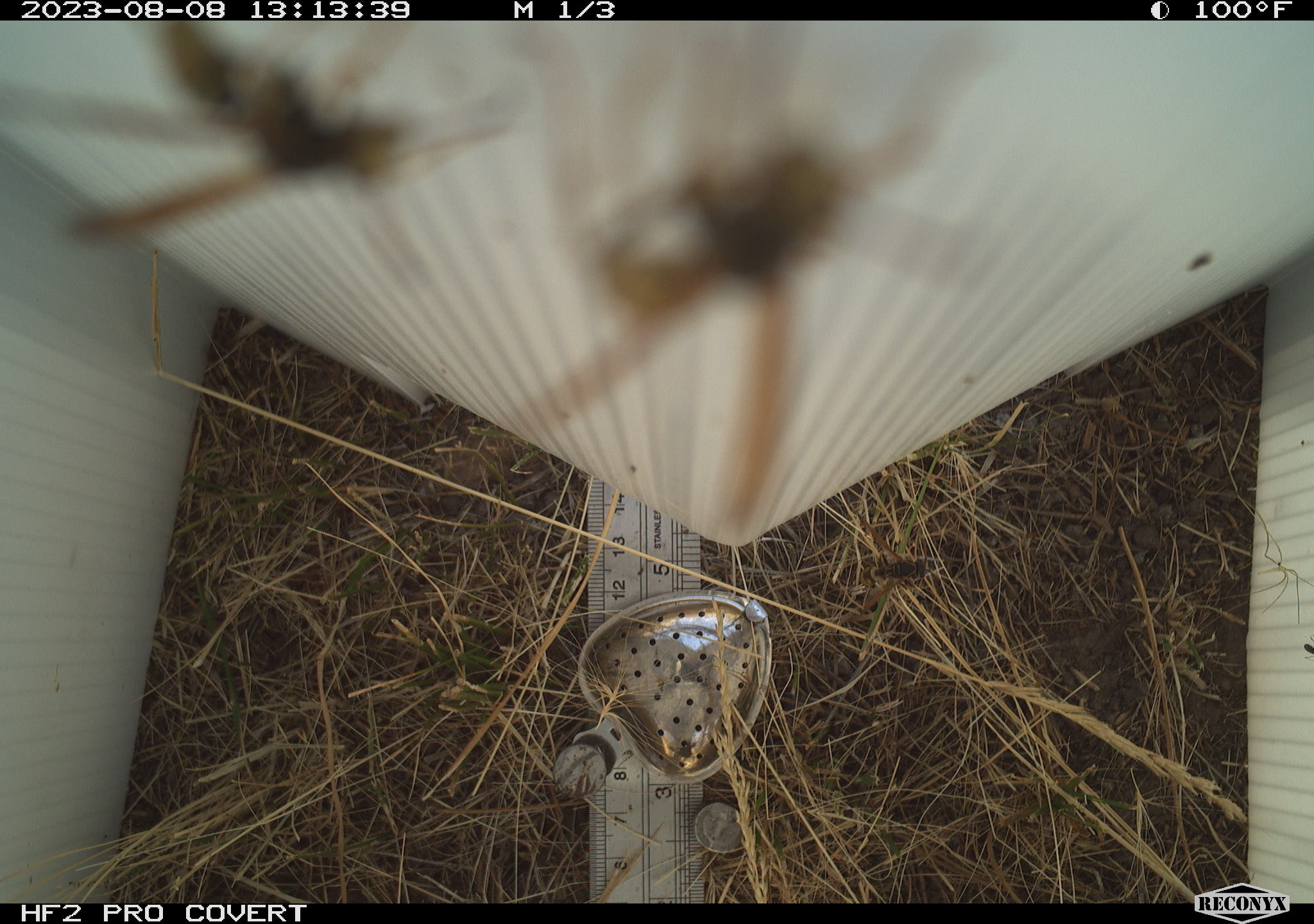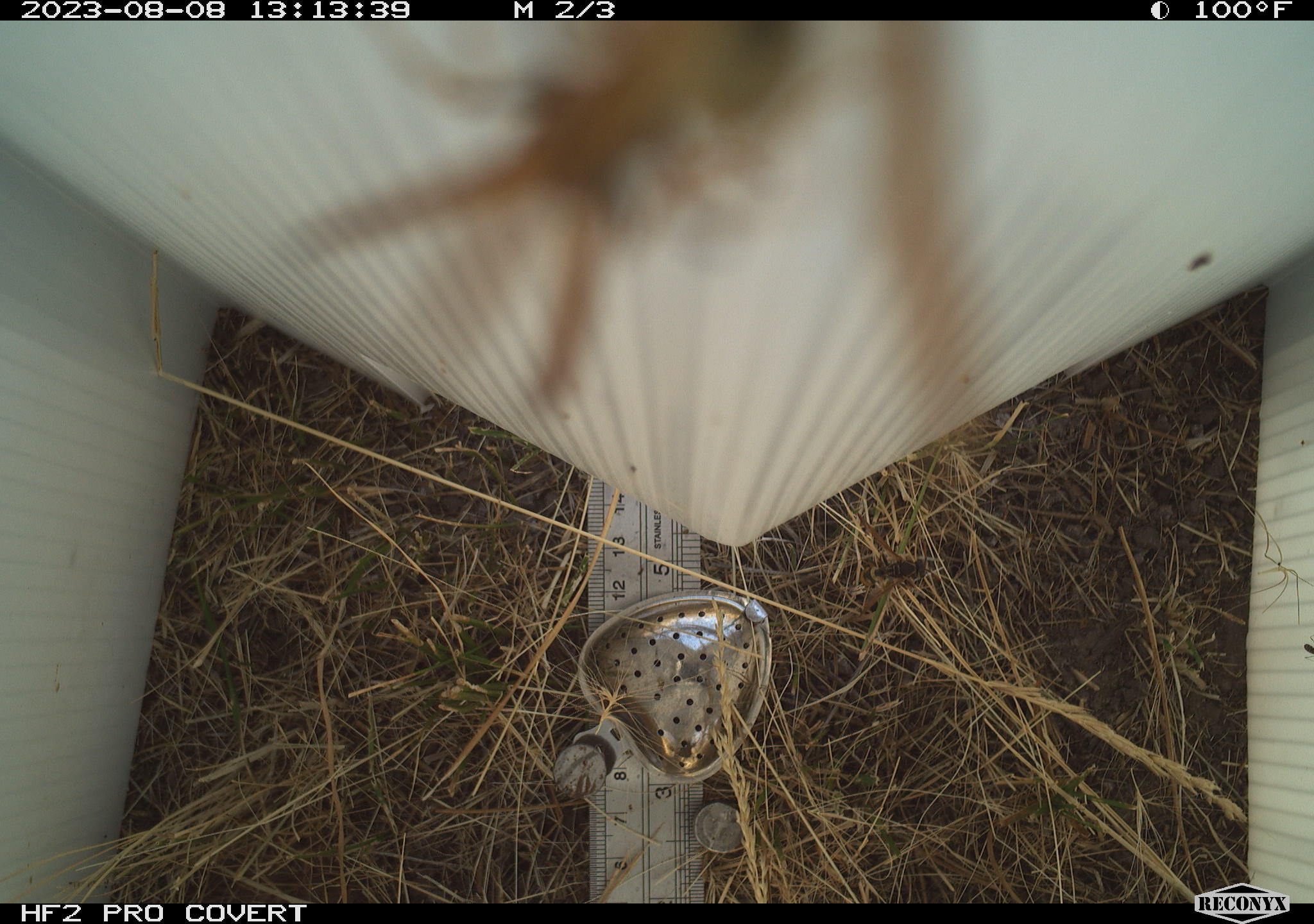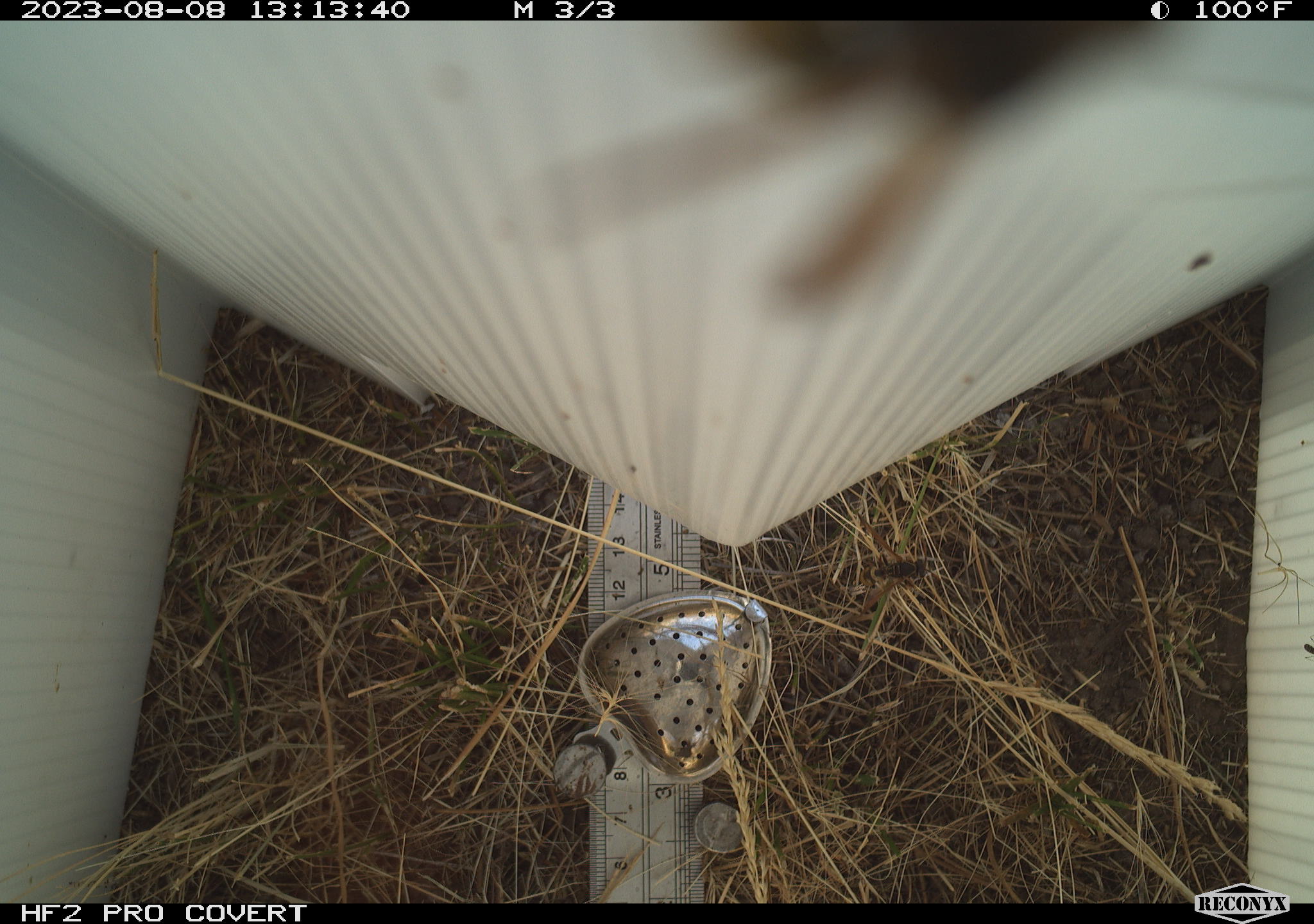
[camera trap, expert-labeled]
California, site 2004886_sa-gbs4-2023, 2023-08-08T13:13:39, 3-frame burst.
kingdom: Animalia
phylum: Arthropoda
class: Insecta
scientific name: Insecta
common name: insect